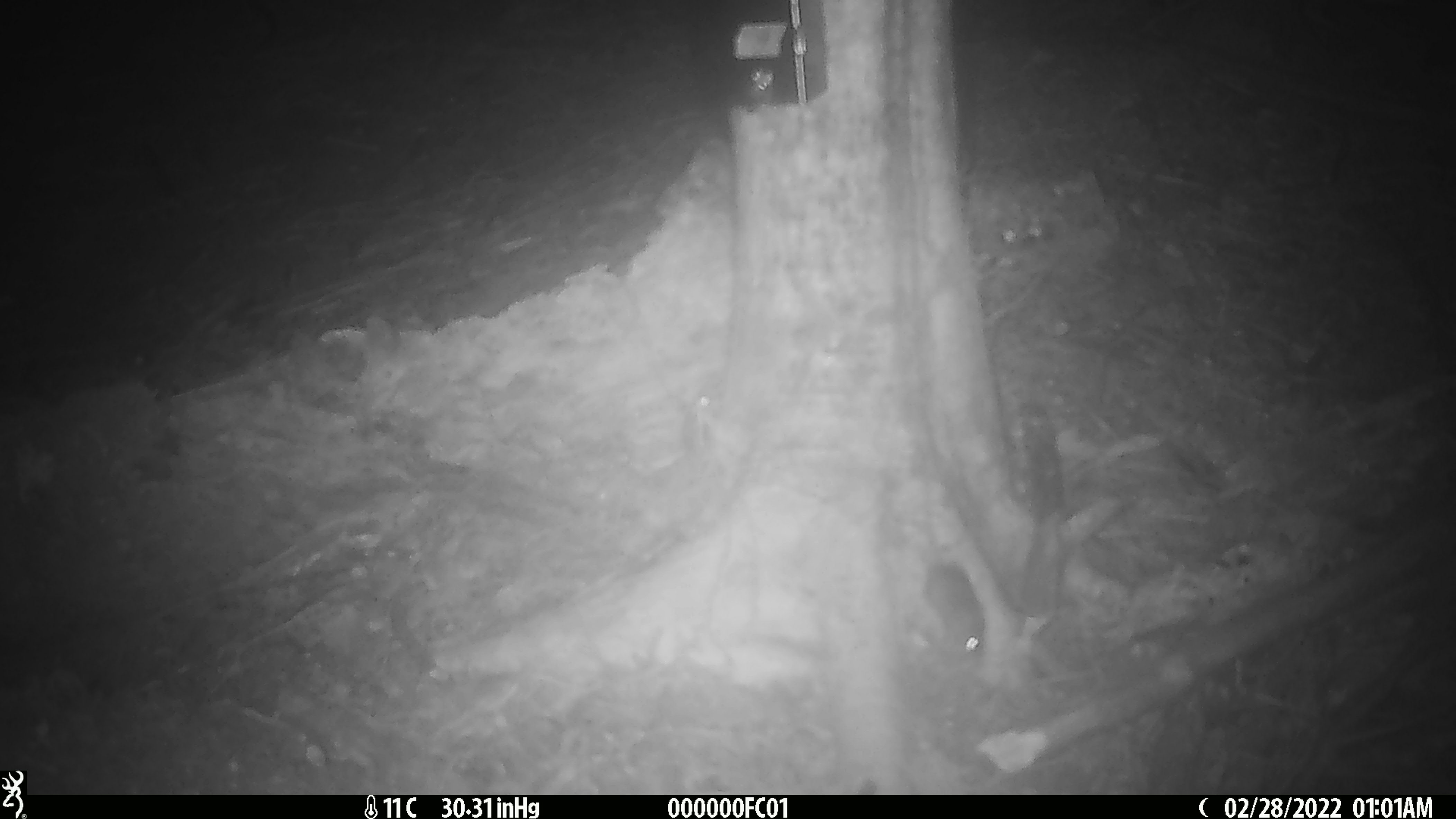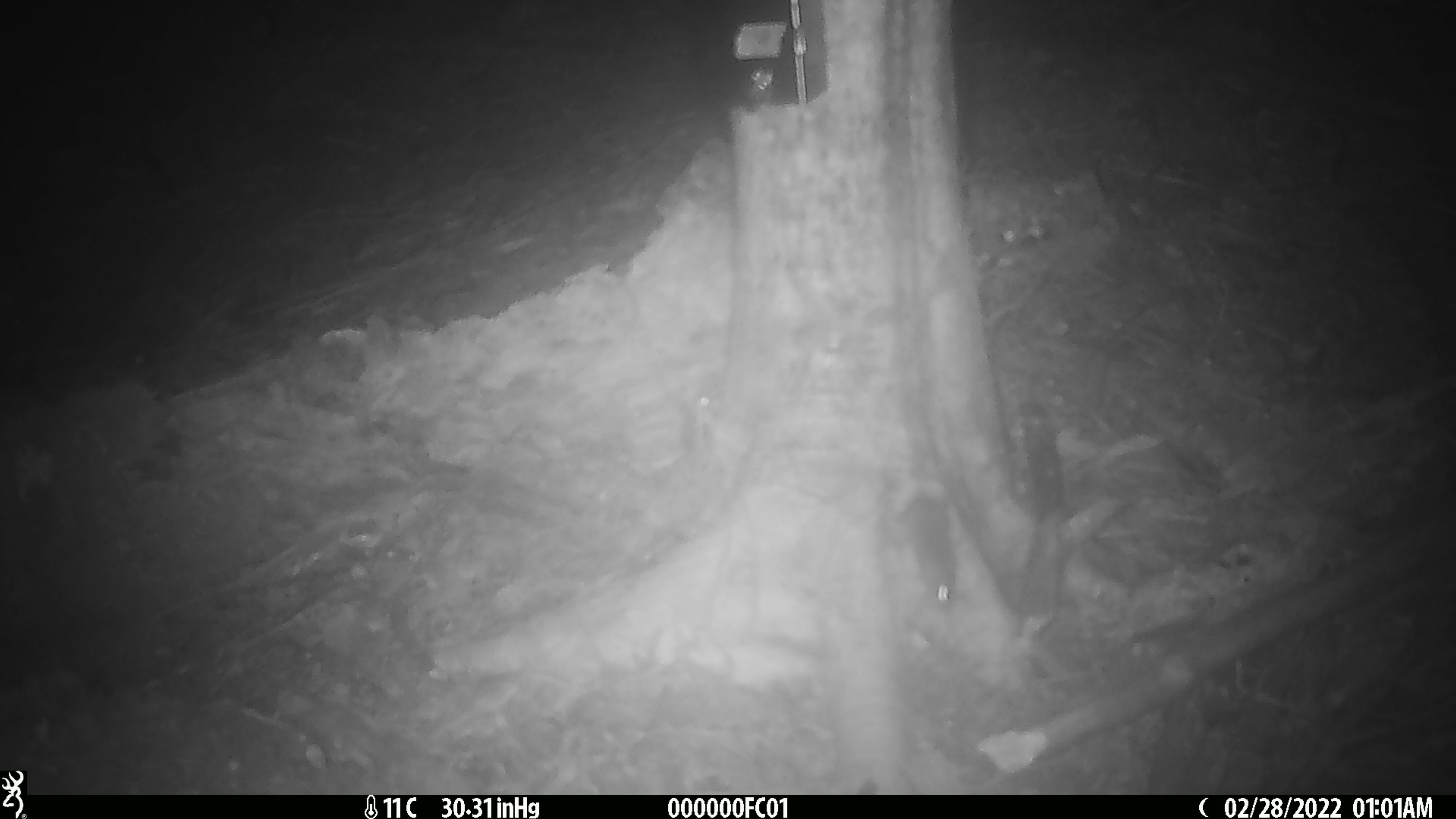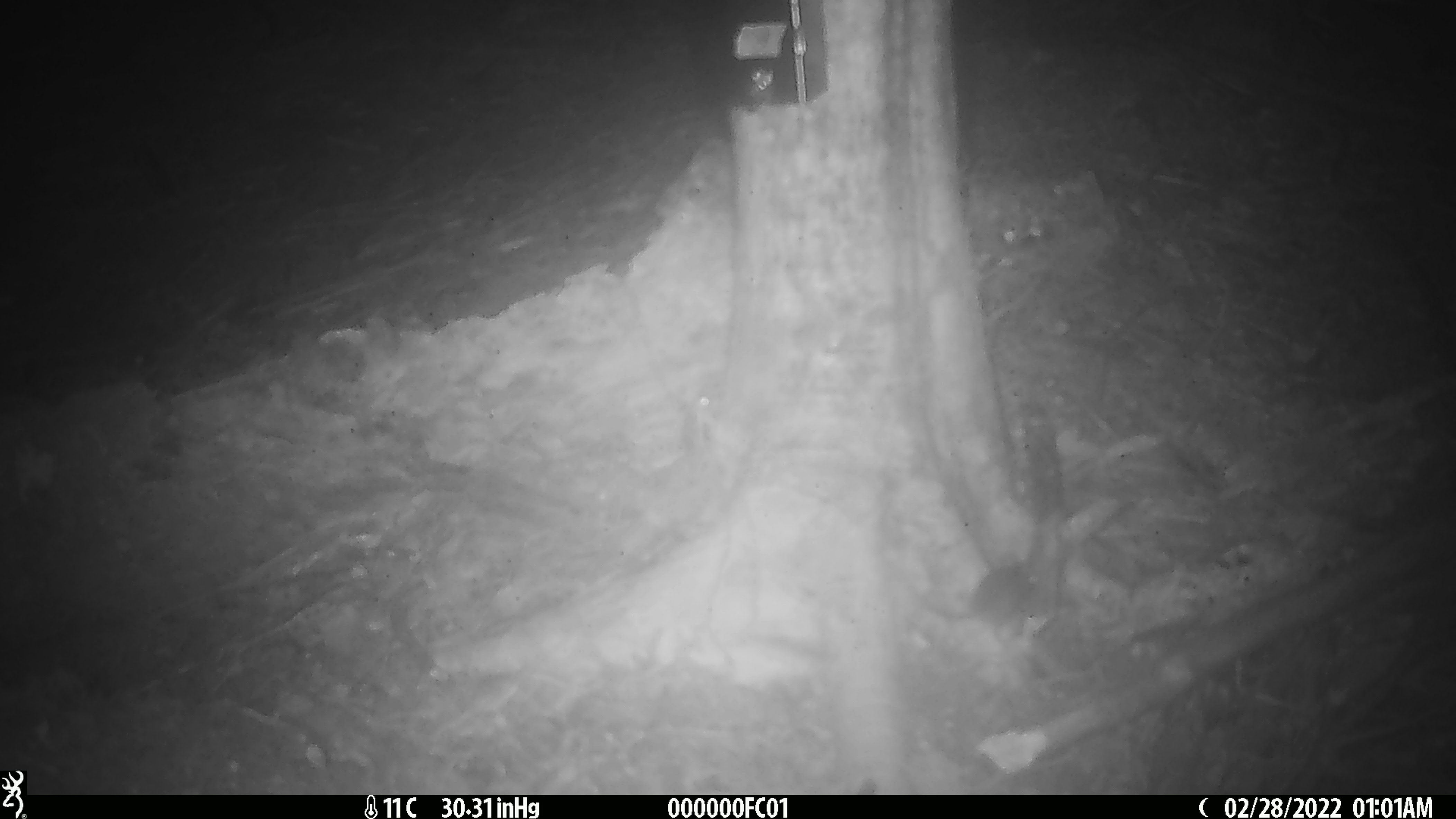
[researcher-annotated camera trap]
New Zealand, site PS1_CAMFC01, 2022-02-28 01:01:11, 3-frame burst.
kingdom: Animalia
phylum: Chordata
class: Mammalia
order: Rodentia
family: Muridae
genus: Mus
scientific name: Mus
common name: mouse